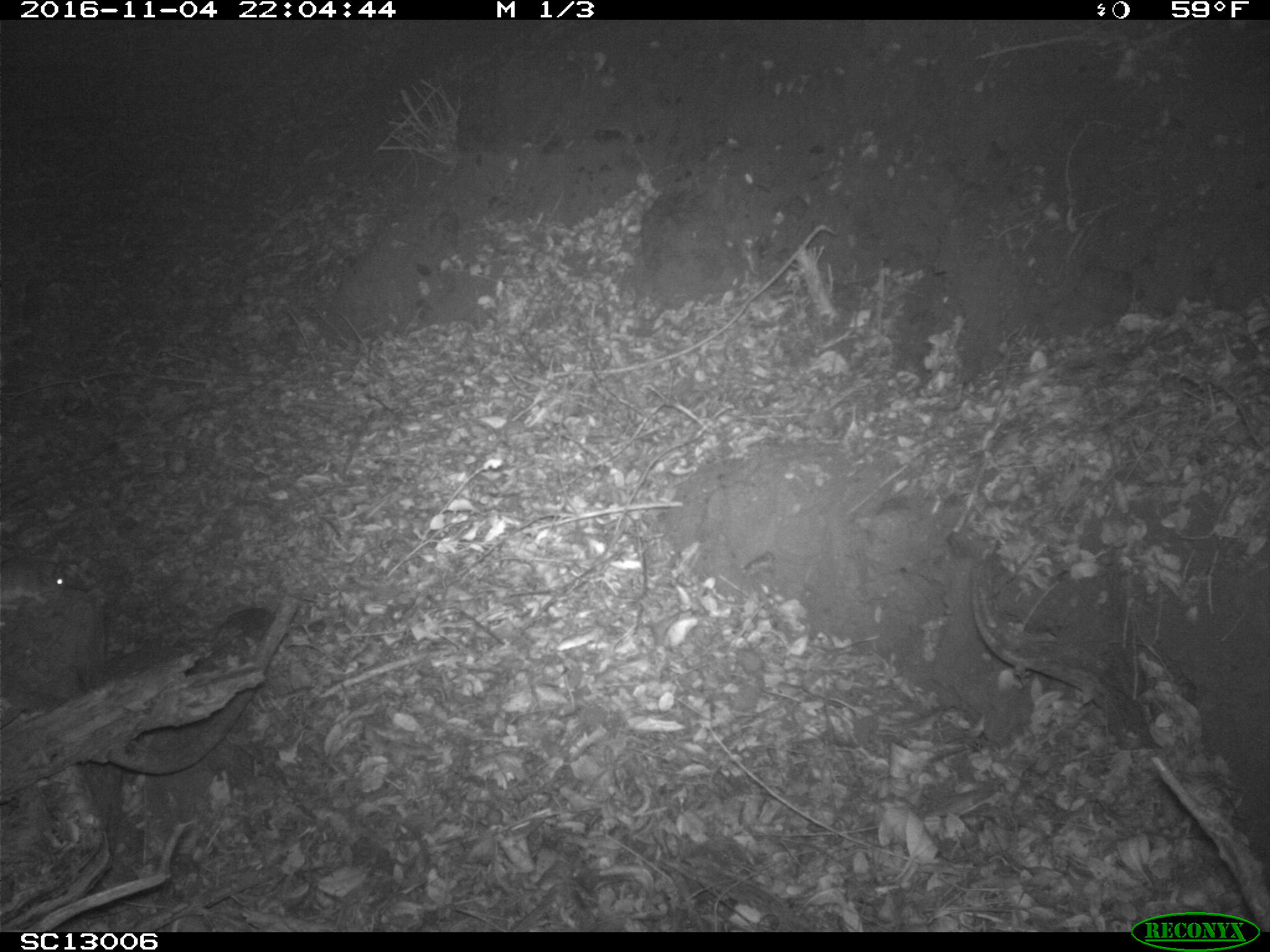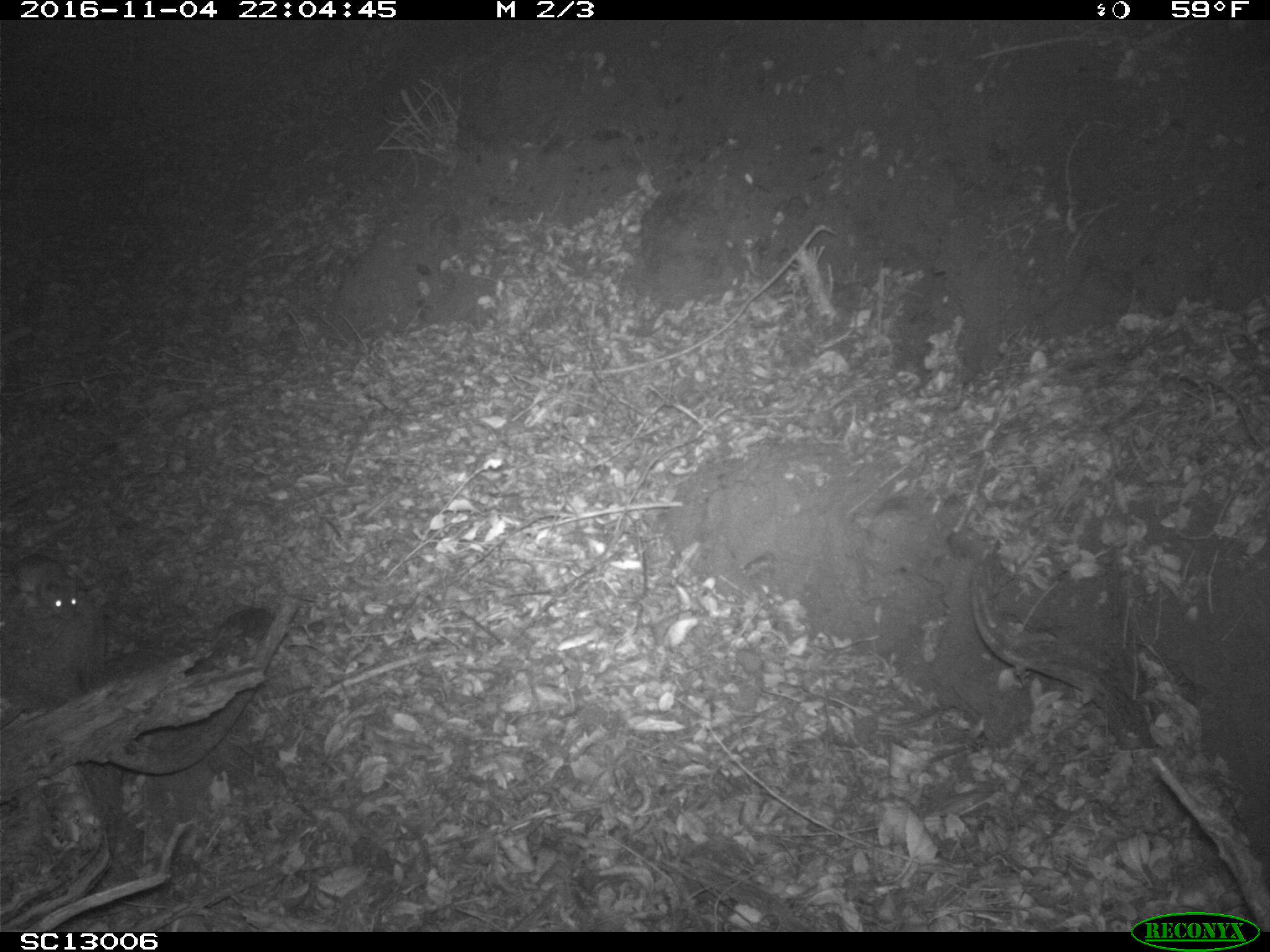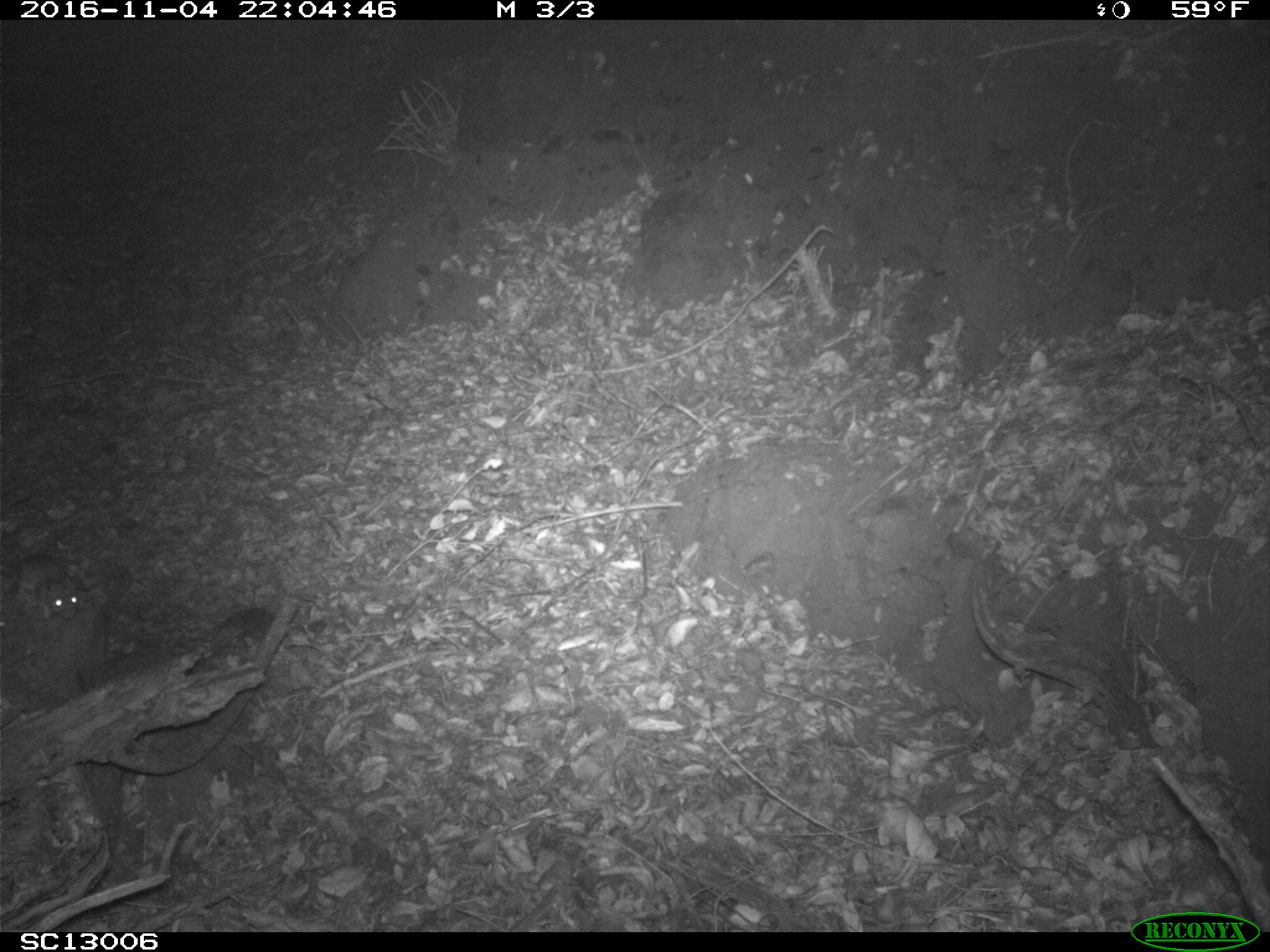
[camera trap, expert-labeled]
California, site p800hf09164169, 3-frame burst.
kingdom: Animalia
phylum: Chordata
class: Mammalia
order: Rodentia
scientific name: Rodentia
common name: rodent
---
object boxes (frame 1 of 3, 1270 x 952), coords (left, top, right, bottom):
rodent: (0, 556, 66, 607)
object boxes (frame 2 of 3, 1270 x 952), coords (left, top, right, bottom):
rodent: (0, 553, 77, 621)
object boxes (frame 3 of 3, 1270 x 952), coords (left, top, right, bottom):
rodent: (0, 552, 78, 620)